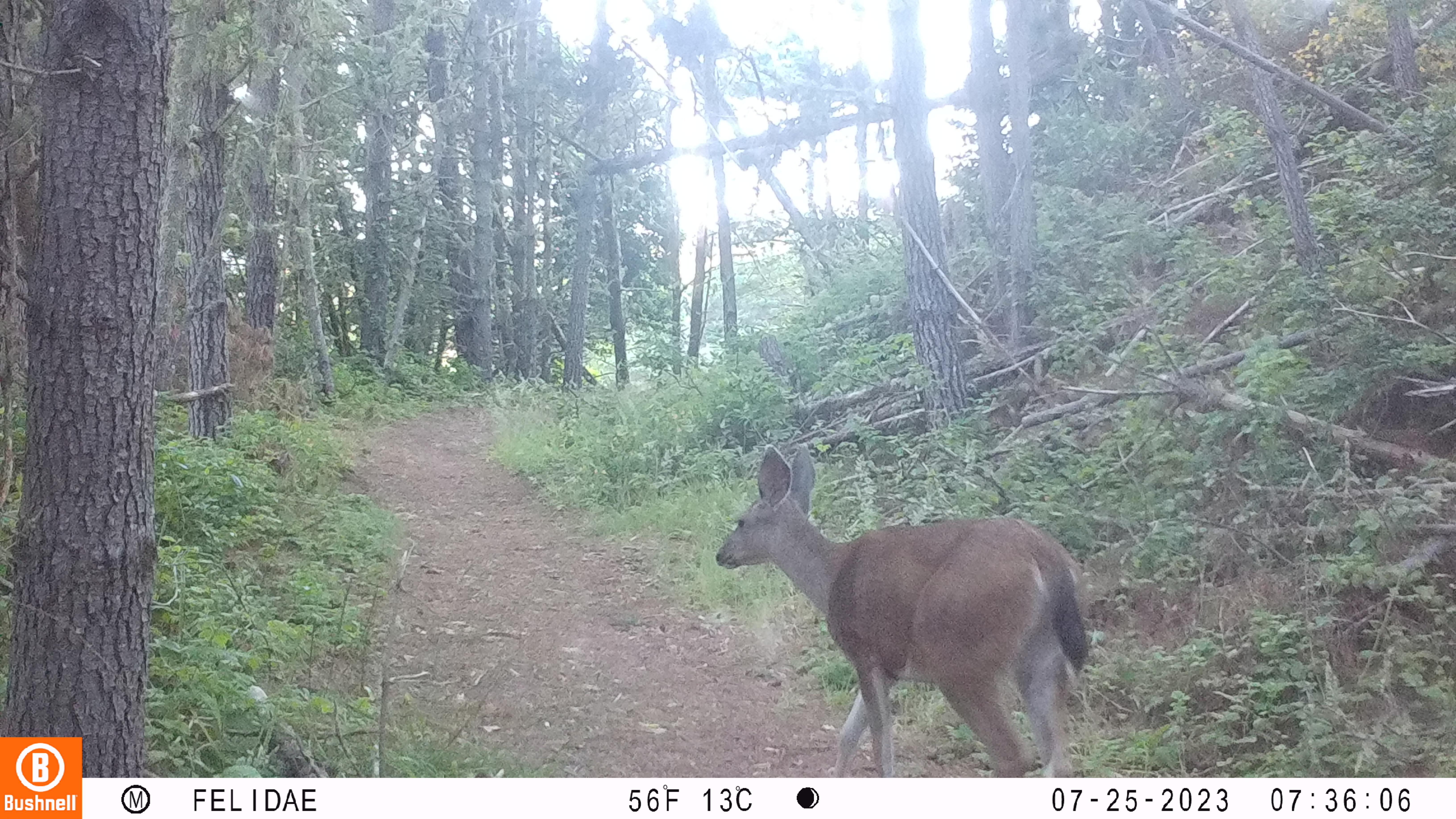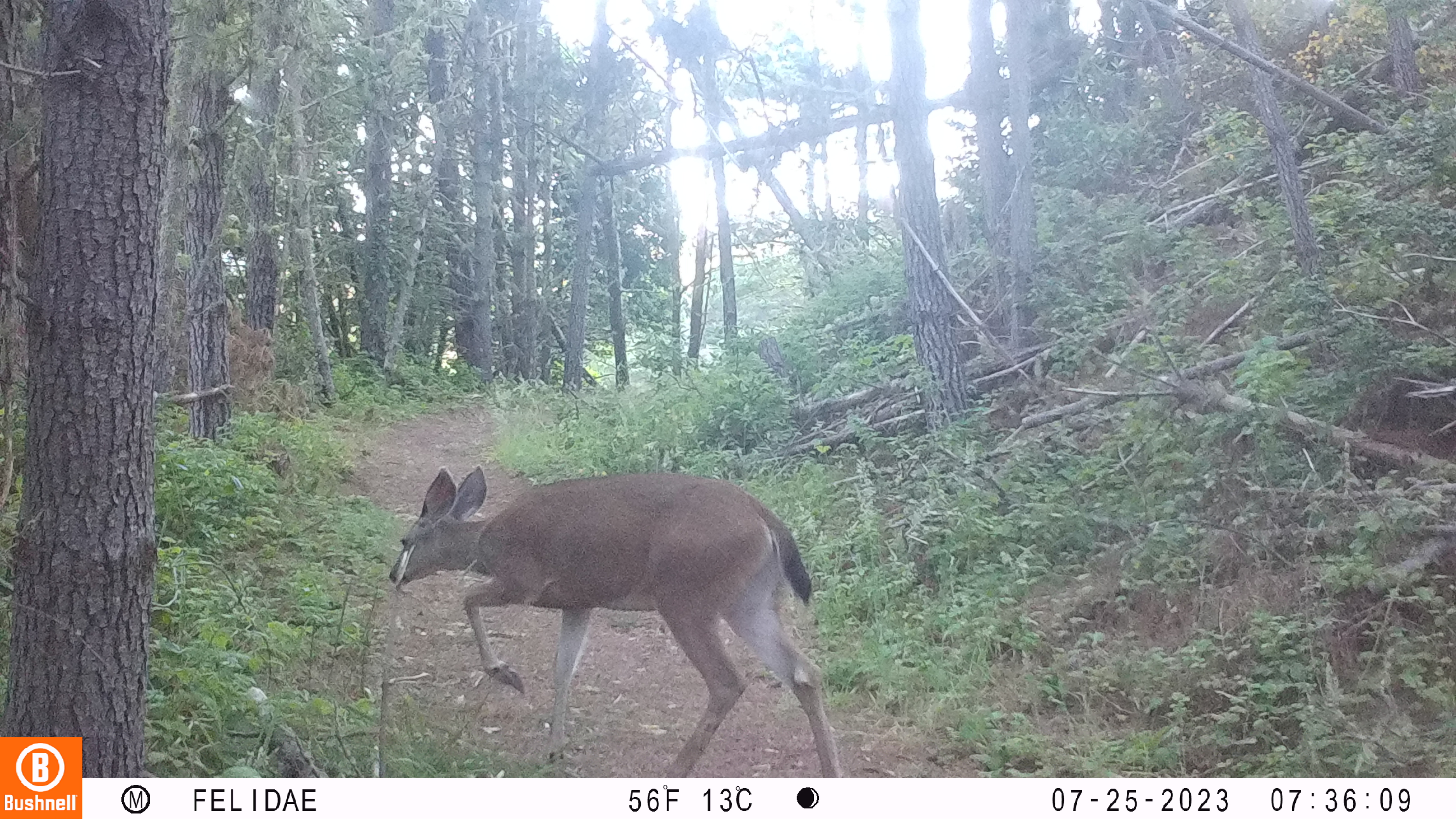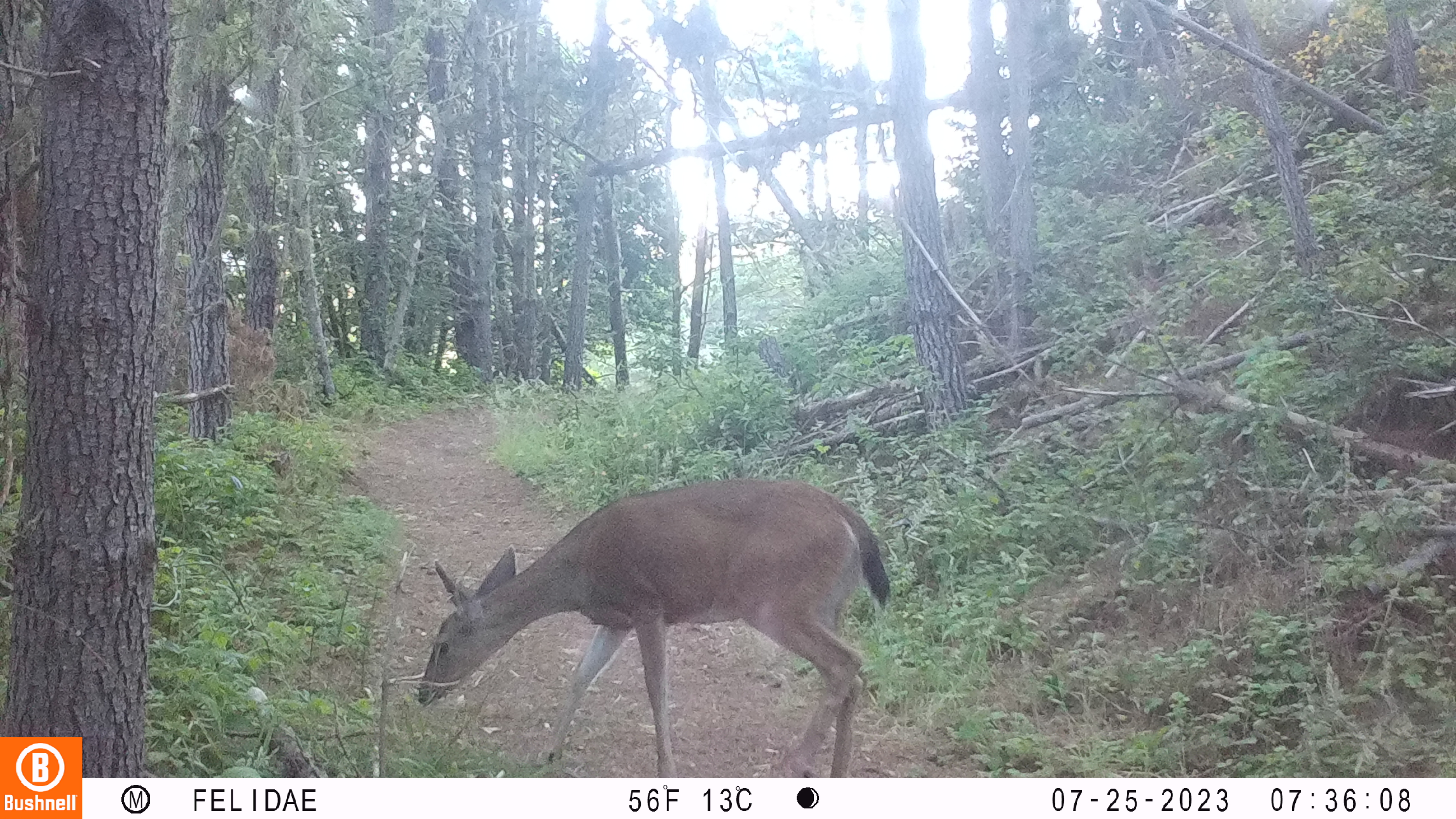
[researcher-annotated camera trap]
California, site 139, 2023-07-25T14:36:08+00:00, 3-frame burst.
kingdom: Animalia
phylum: Chordata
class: Mammalia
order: Artiodactyla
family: Cervidae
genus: Odocoileus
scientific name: Odocoileus hemionus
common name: mule deer